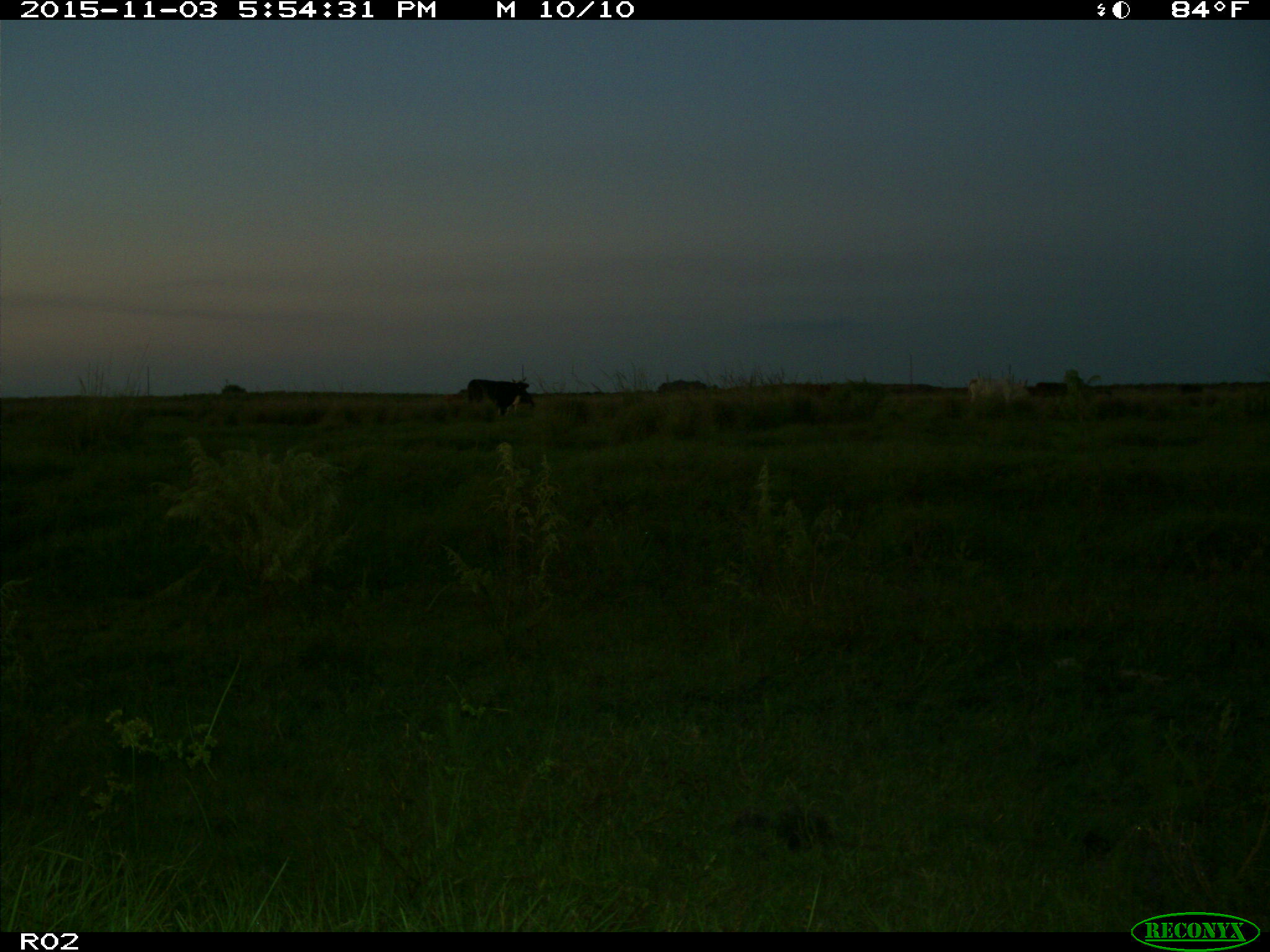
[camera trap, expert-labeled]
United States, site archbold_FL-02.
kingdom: Animalia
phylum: Chordata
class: Mammalia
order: Artiodactyla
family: Bovidae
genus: Bos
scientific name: Bos taurus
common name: domestic cow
Bos taurus (domestic cow).